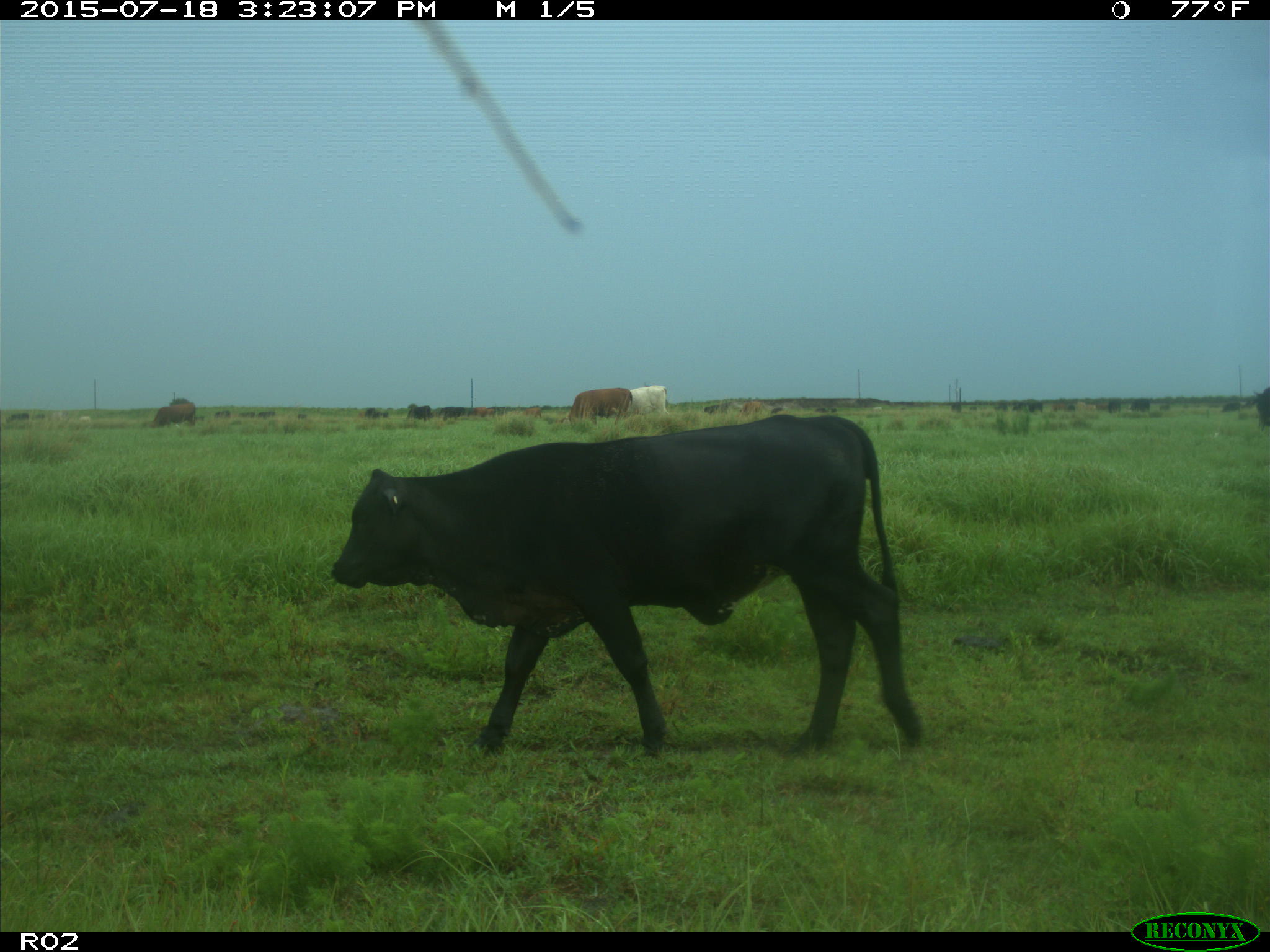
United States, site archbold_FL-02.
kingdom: Animalia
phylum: Chordata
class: Mammalia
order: Artiodactyla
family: Bovidae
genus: Bos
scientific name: Bos taurus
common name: domestic cow